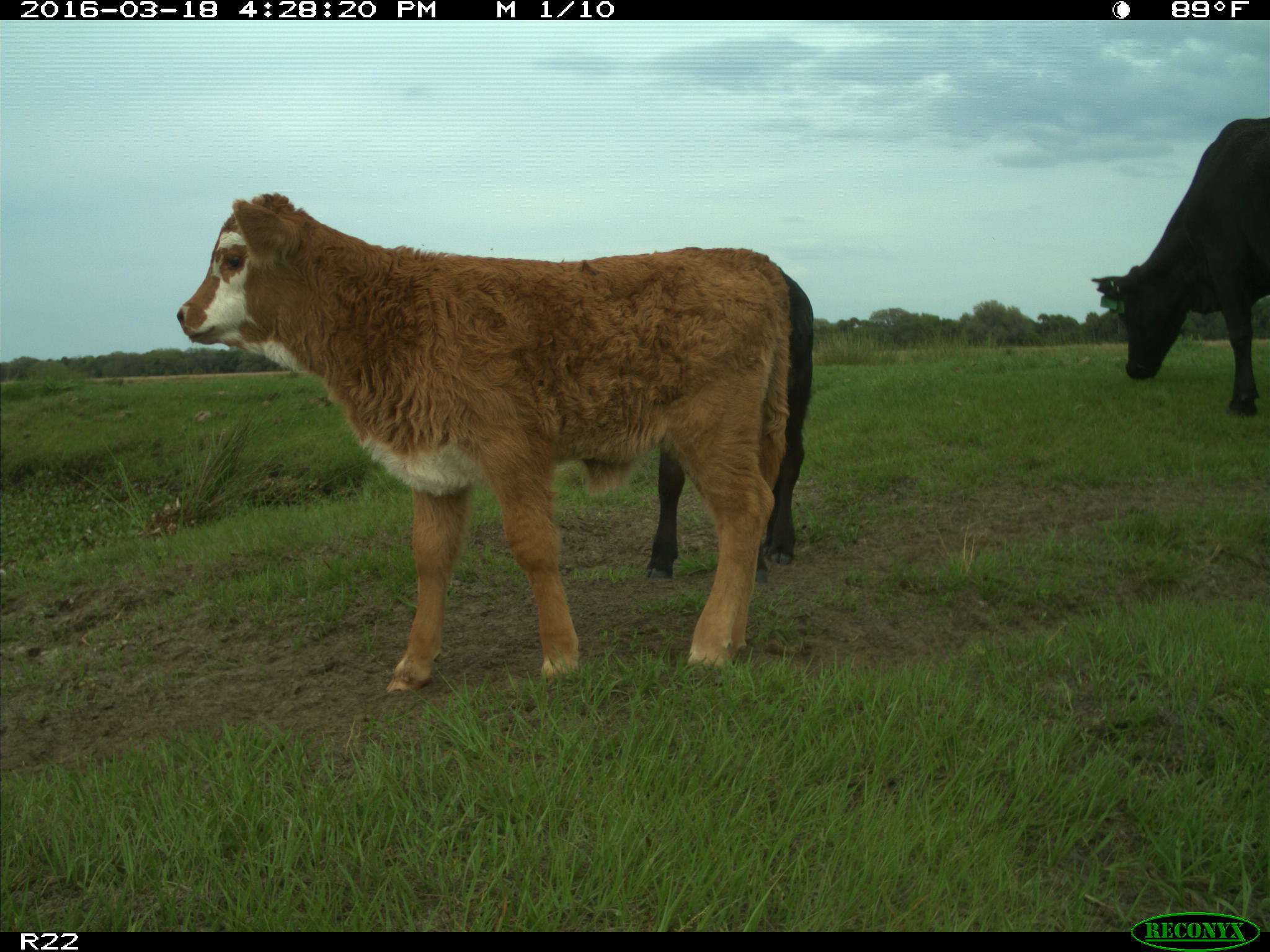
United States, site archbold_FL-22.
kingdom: Animalia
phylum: Chordata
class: Mammalia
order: Artiodactyla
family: Bovidae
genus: Bos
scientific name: Bos taurus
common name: domestic cow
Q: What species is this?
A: Bos taurus (domestic cow).